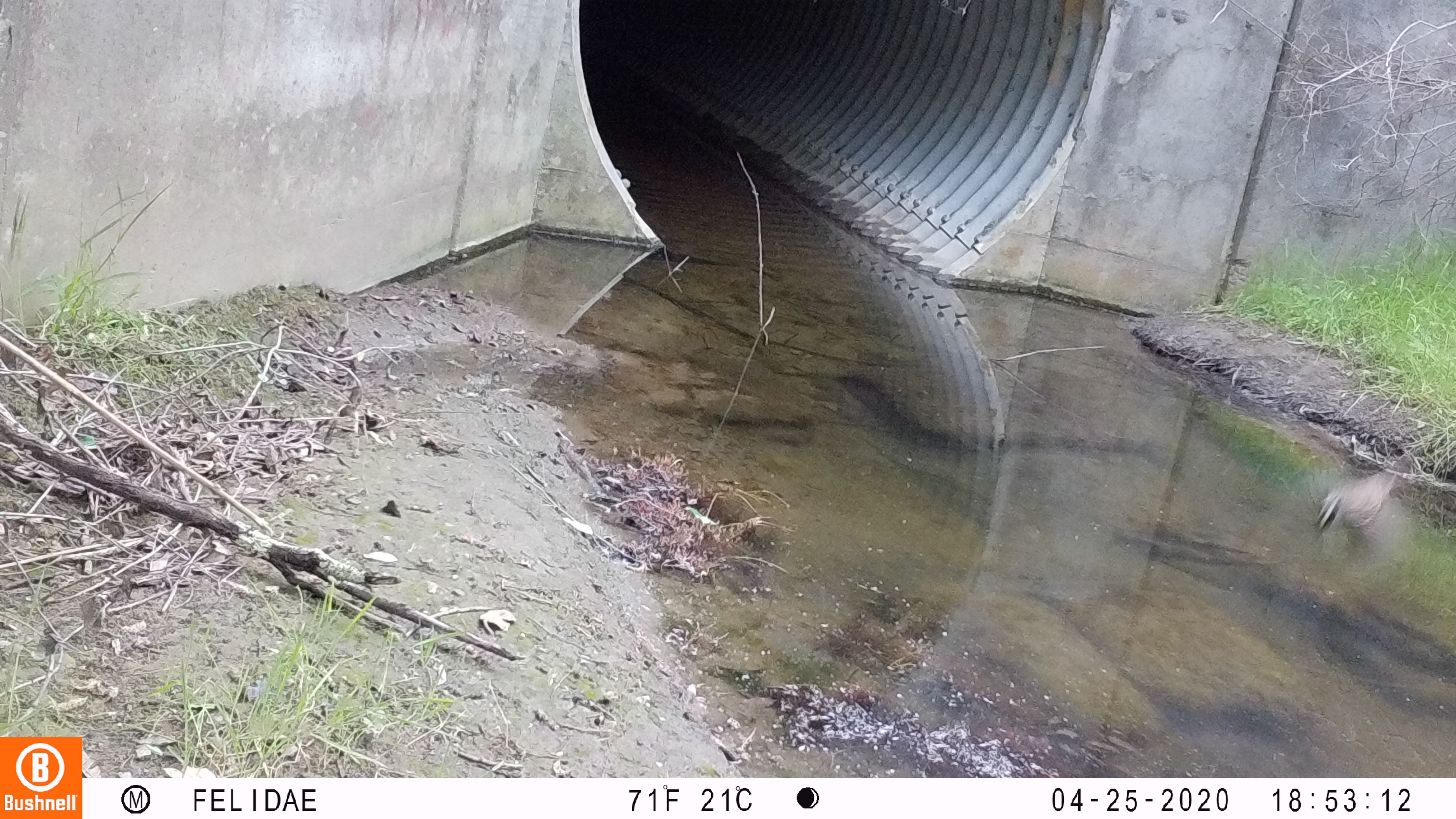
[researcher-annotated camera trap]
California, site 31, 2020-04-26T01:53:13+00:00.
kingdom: Animalia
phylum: Chordata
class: Aves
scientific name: Aves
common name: bird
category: unknown bird